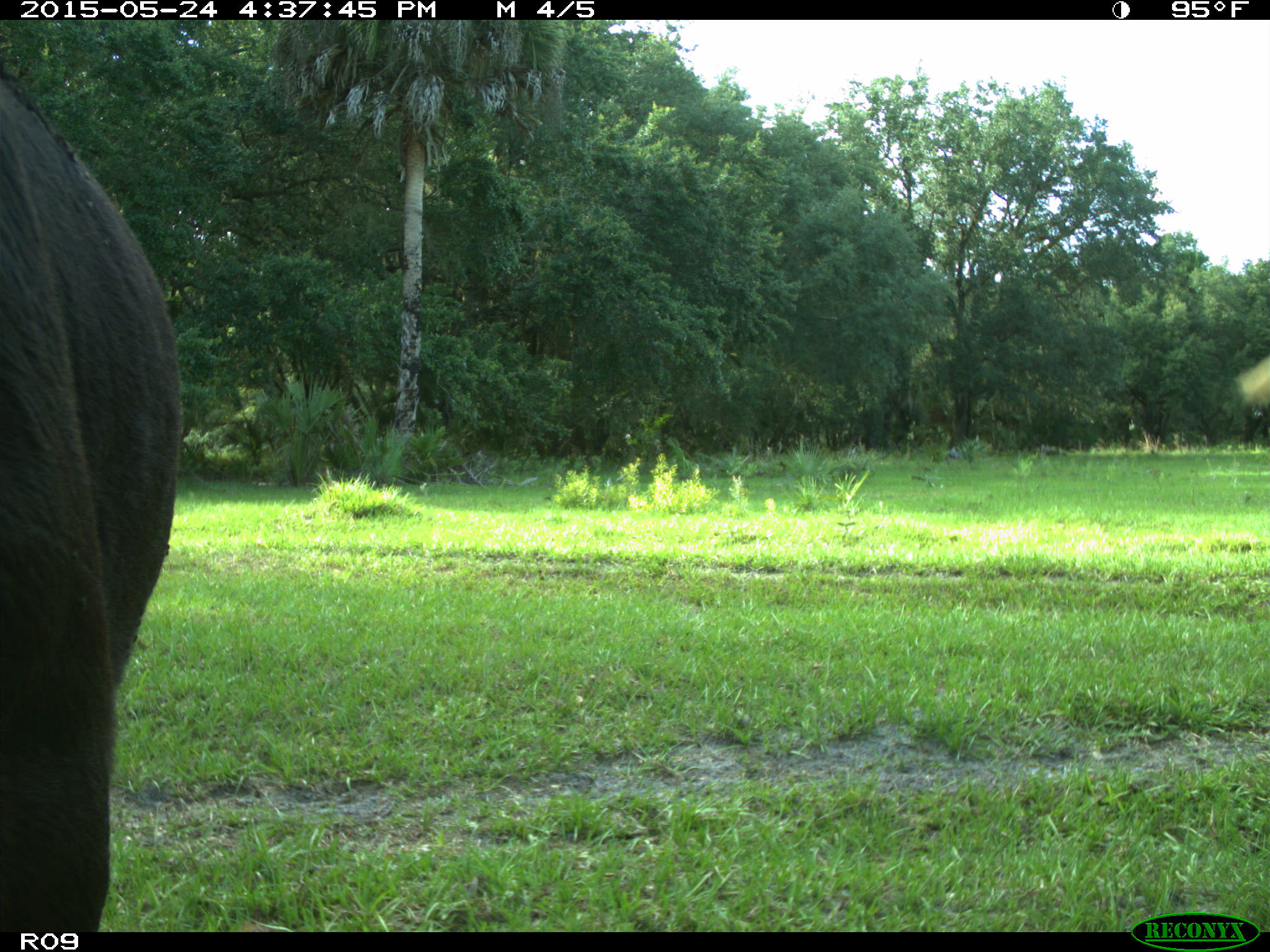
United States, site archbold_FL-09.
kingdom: Animalia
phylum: Chordata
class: Mammalia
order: Artiodactyla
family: Bovidae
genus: Bos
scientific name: Bos taurus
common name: domestic cow